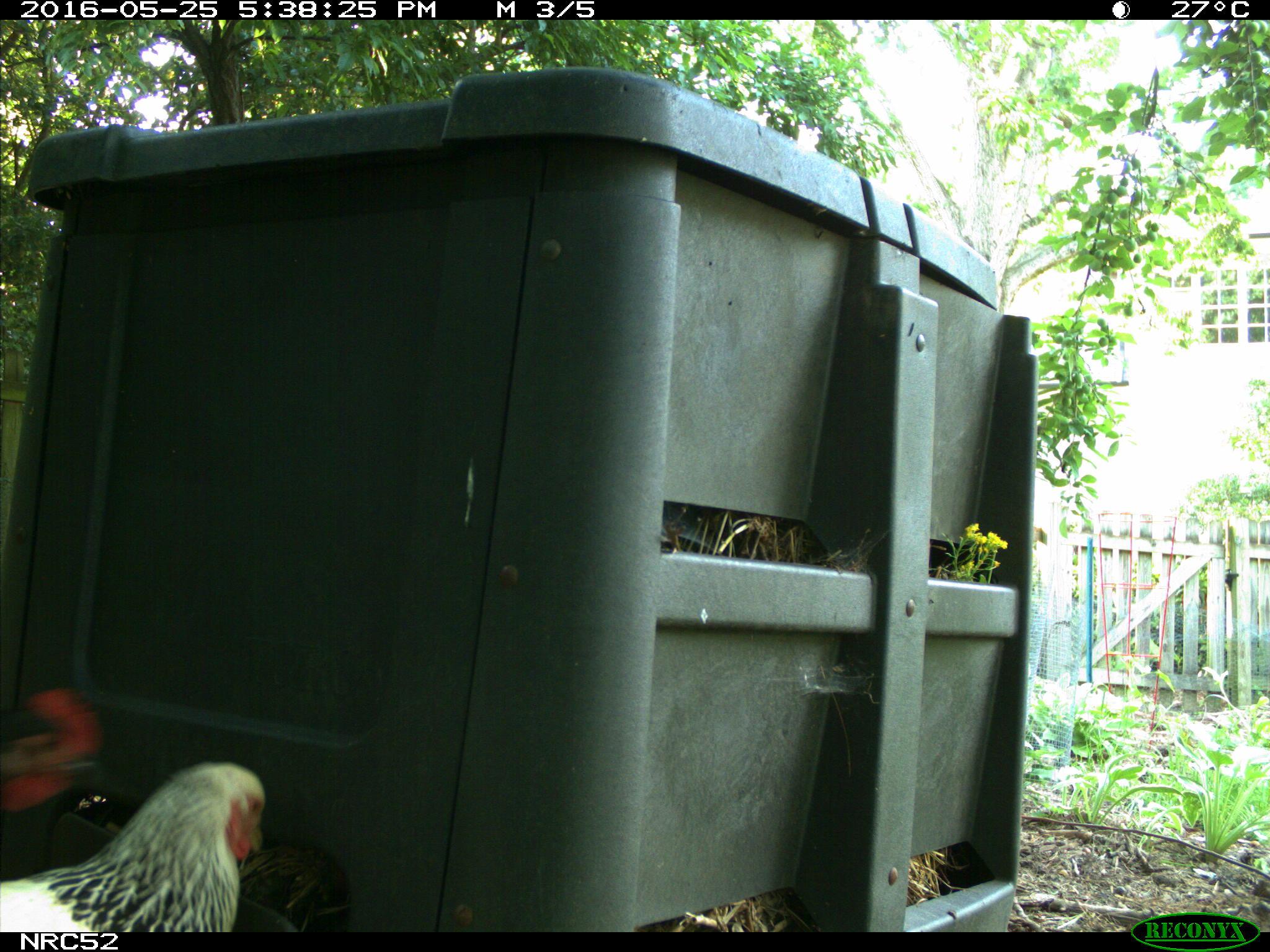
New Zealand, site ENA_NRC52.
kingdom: Animalia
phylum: Chordata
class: Aves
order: Galliformes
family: Phasianidae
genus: Gallus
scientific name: Gallus gallus domesticus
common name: chicken